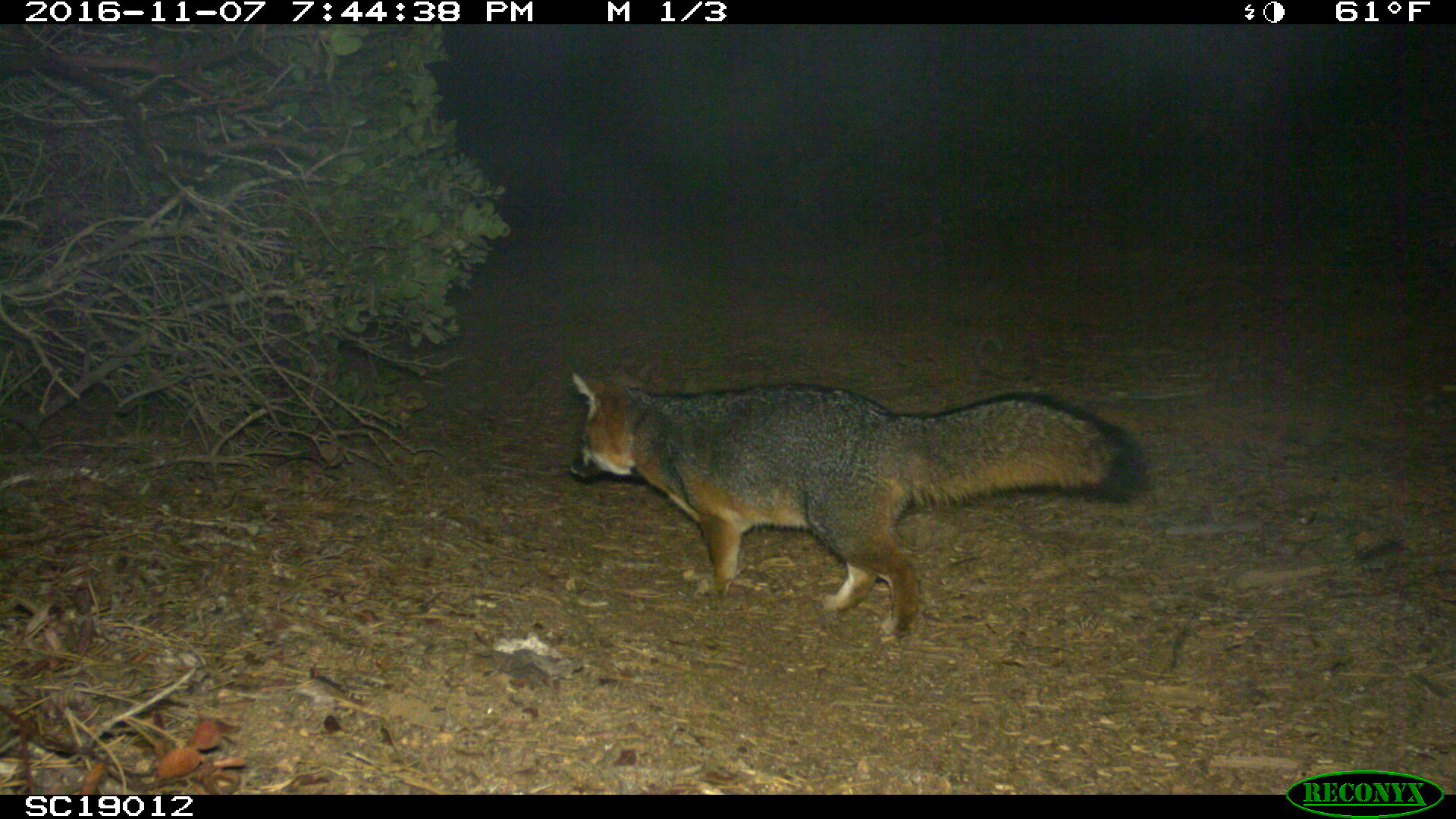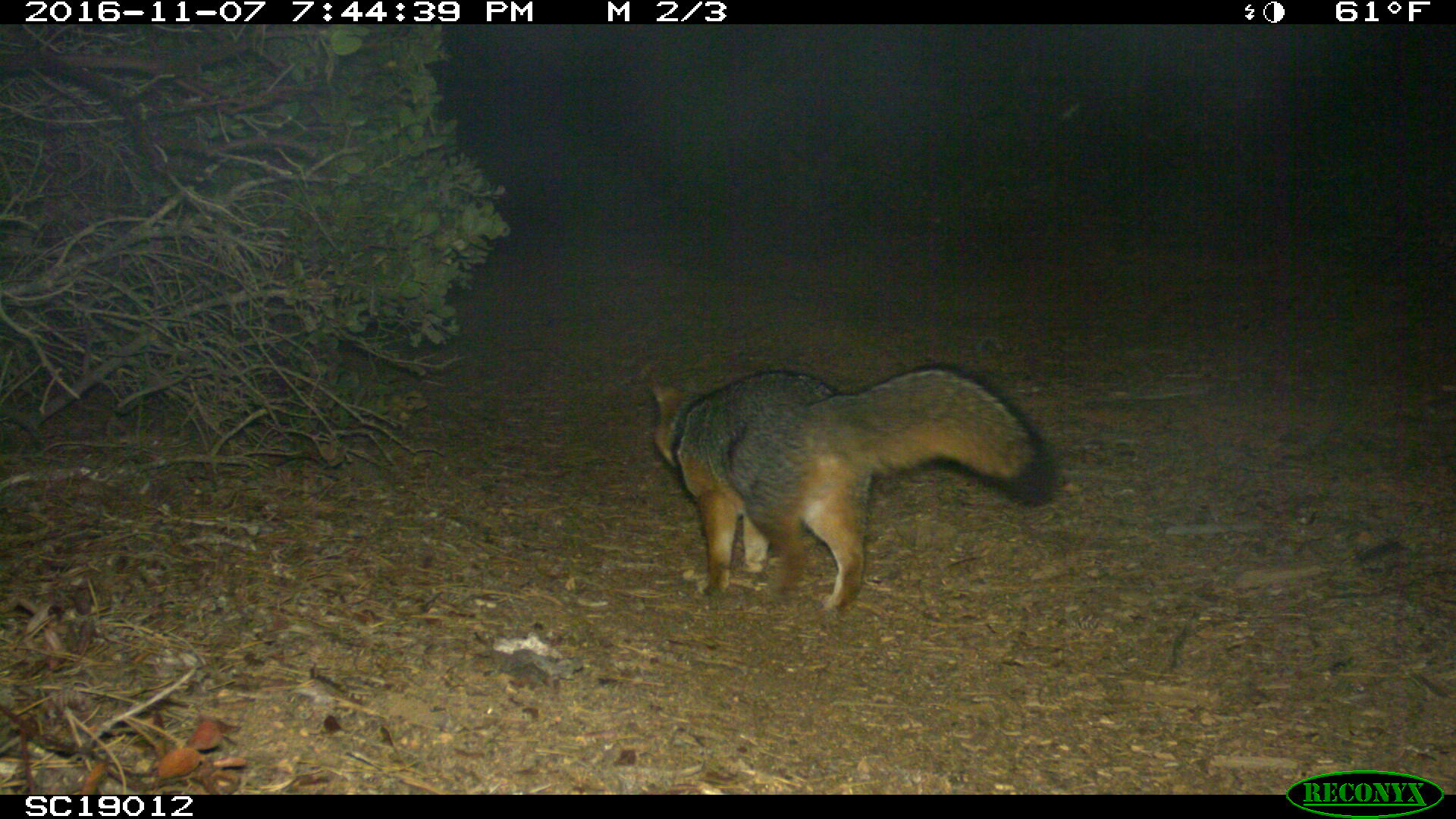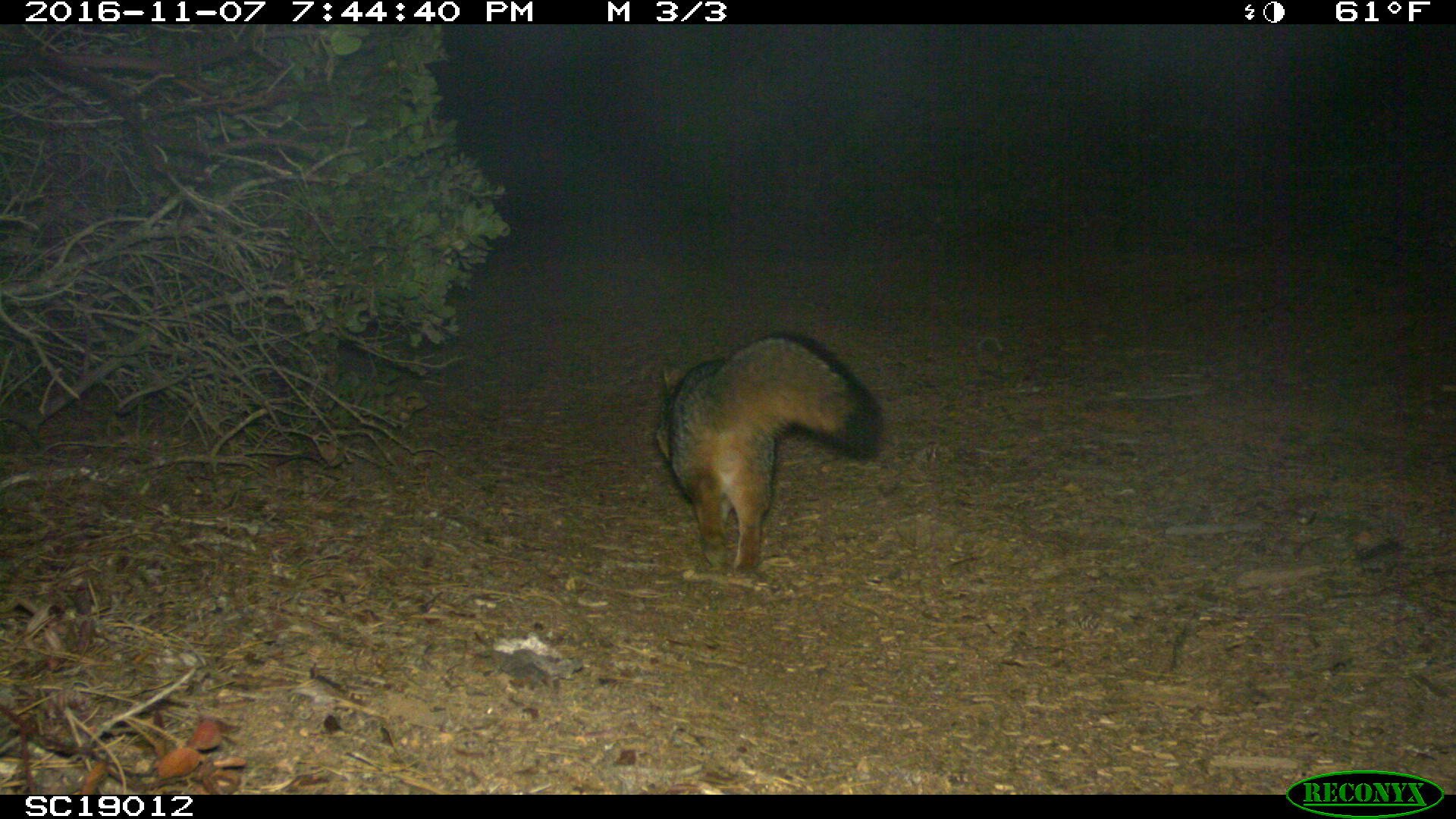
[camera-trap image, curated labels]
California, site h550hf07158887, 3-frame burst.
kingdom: Animalia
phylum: Chordata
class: Mammalia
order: Carnivora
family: Canidae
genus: Urocyon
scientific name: Urocyon littoralis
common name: island fox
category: fox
Fox (island fox) (Urocyon littoralis).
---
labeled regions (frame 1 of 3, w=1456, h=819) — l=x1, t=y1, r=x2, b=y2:
fox: l=567, t=372, r=1149, b=638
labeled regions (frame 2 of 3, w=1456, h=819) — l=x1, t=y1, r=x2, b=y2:
fox: l=651, t=369, r=1056, b=611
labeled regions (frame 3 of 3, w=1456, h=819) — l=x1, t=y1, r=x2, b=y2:
fox: l=655, t=331, r=882, b=579